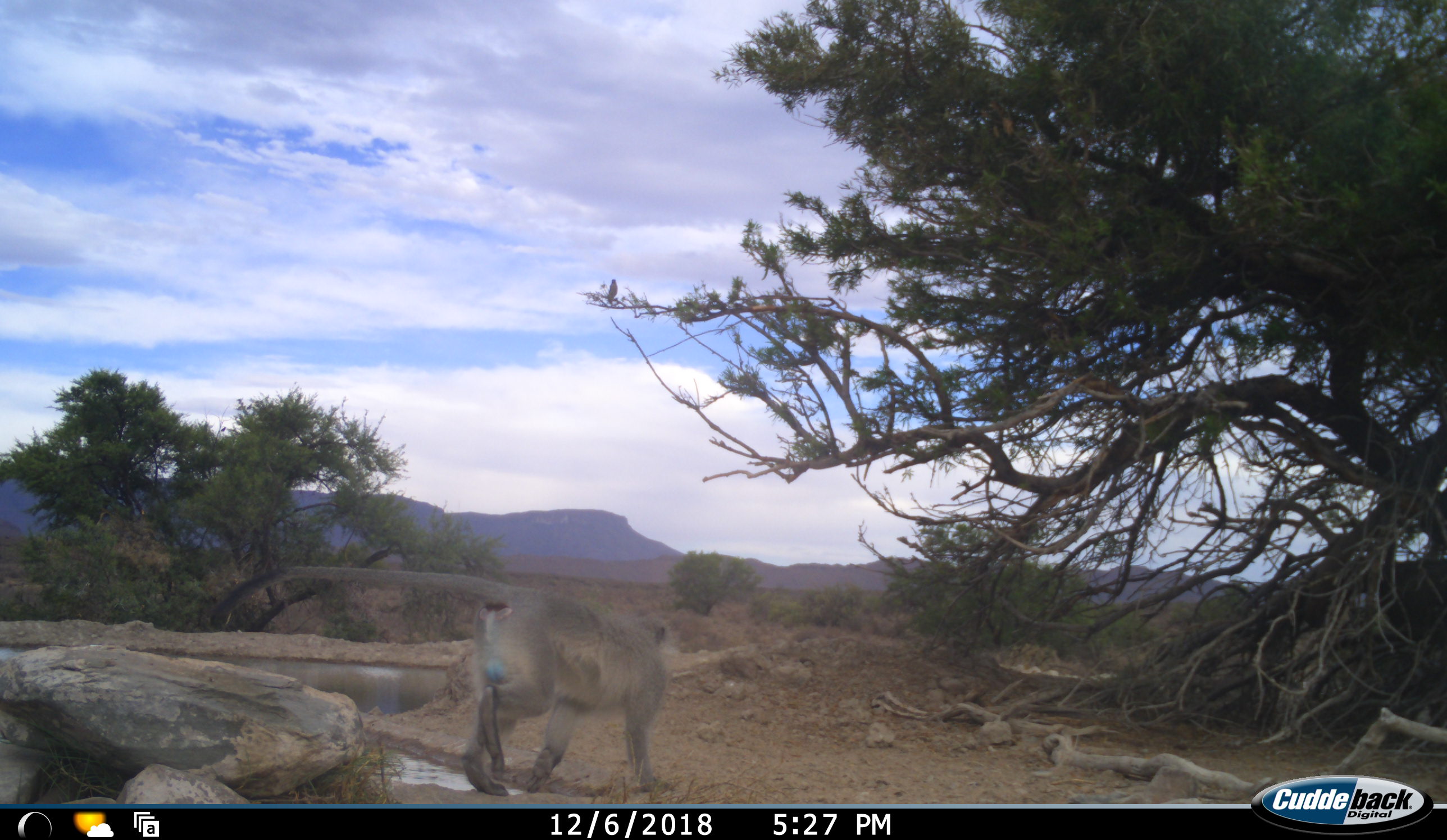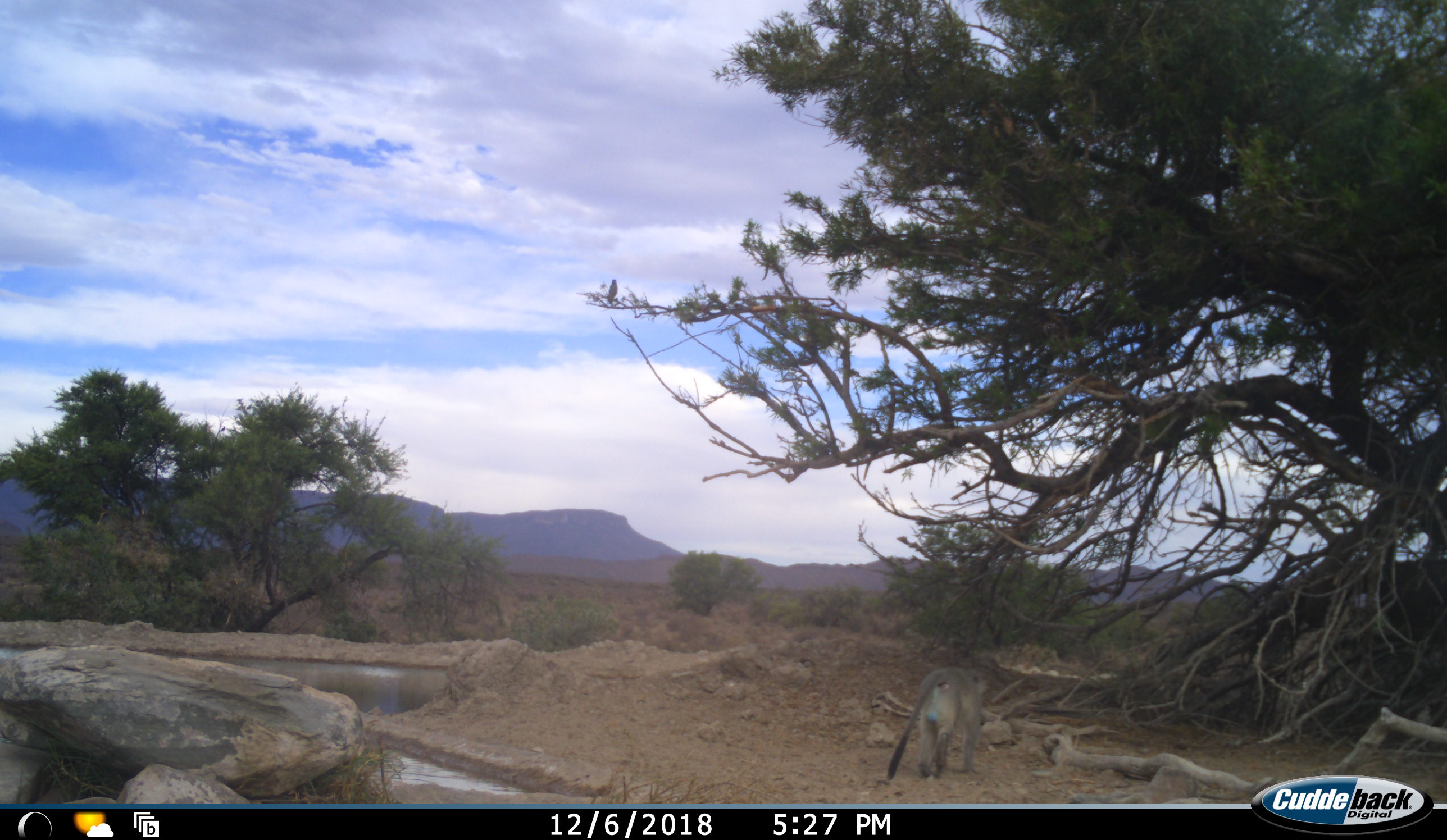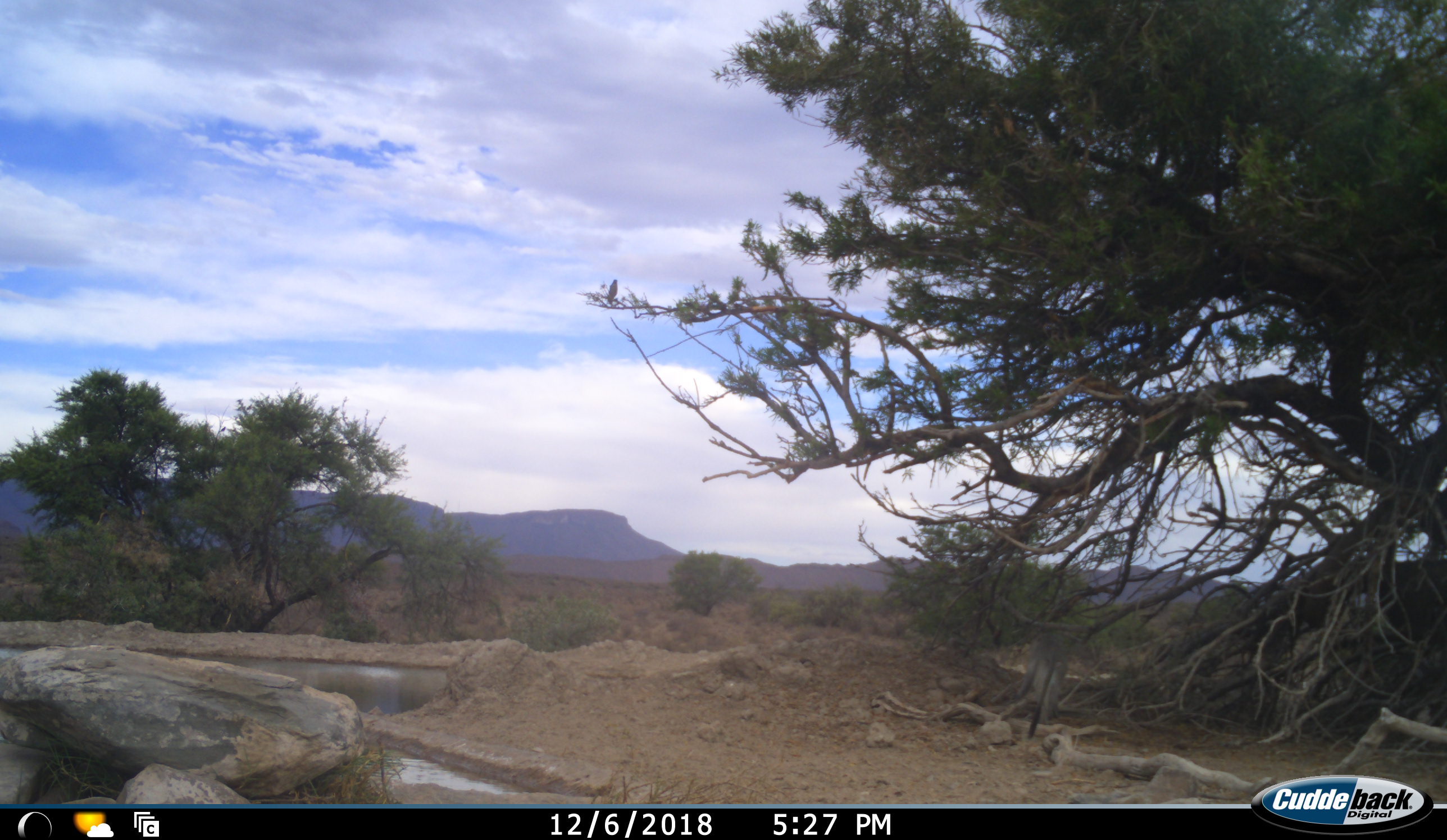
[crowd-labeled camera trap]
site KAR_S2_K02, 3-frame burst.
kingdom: Animalia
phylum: Chordata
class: Mammalia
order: Primates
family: Cercopithecidae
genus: Chlorocebus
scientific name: Chlorocebus pygerythrus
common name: vervet monkey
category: monkeyvervet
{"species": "monkeyvervet (vervet monkey) (Chlorocebus pygerythrus)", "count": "1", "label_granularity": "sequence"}